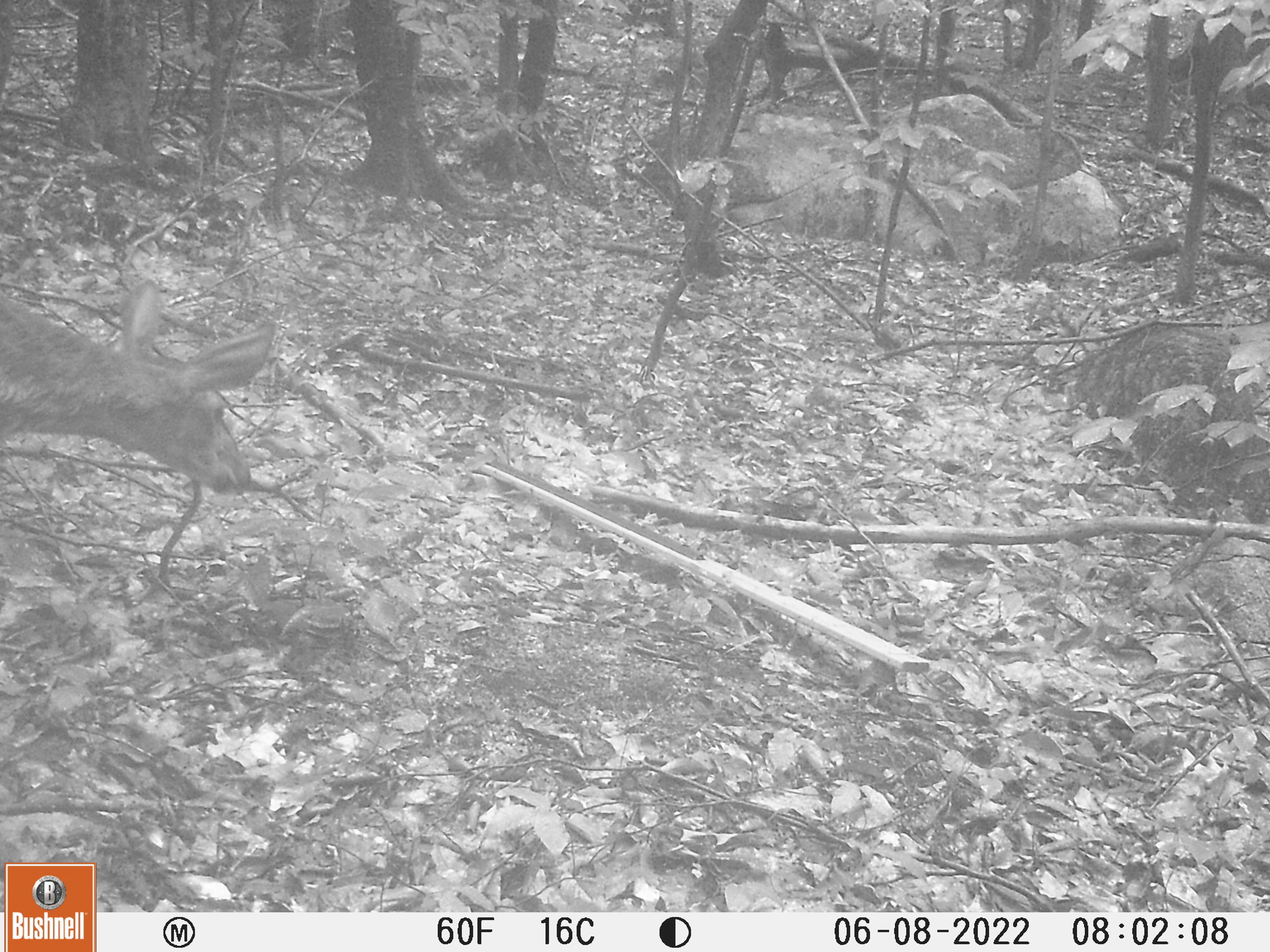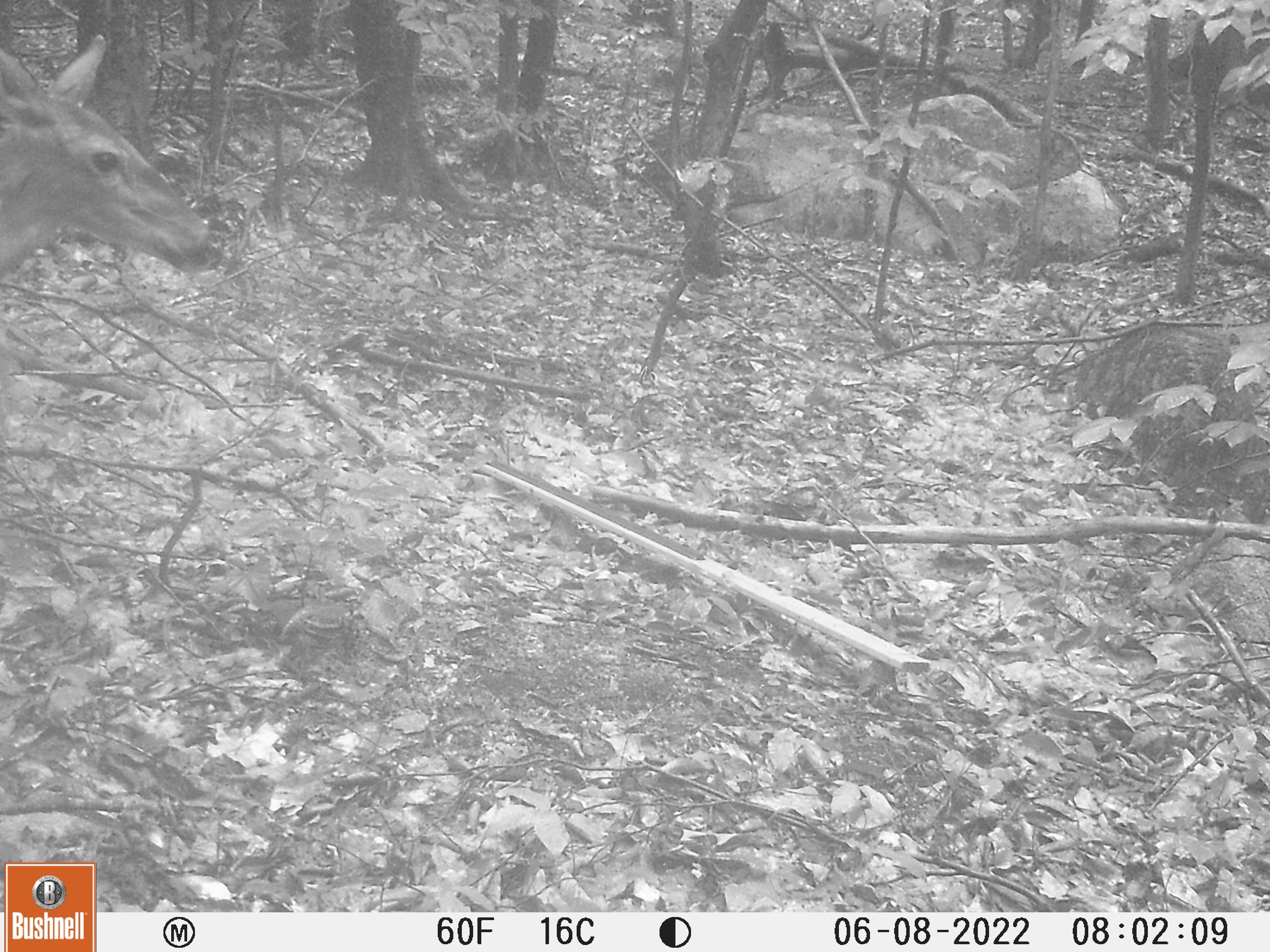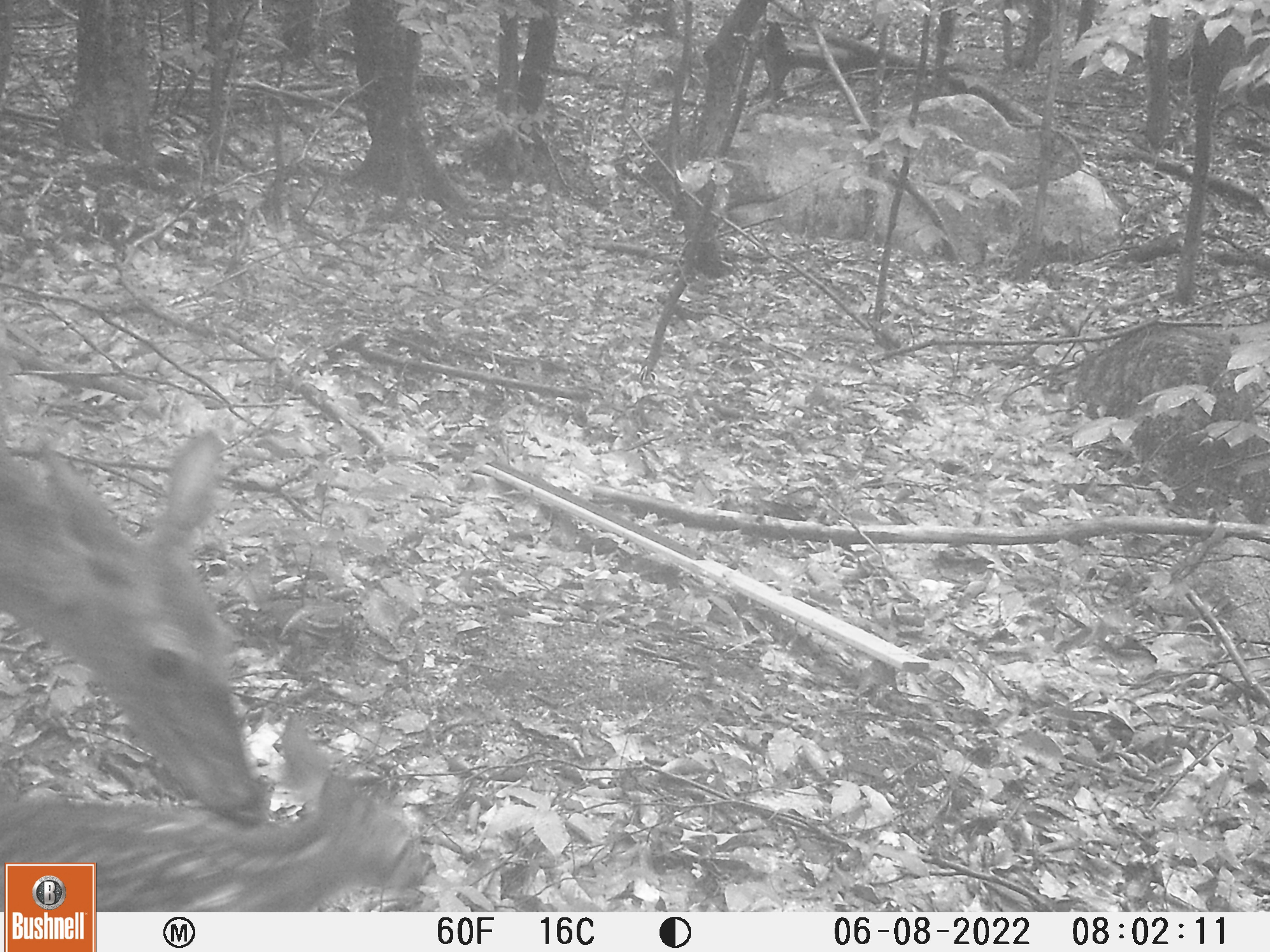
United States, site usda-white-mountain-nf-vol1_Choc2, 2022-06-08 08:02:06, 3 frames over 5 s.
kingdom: Animalia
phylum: Chordata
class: Mammalia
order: Artiodactyla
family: Cervidae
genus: Odocoileus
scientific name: Odocoileus virginianus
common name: white-tailed deer